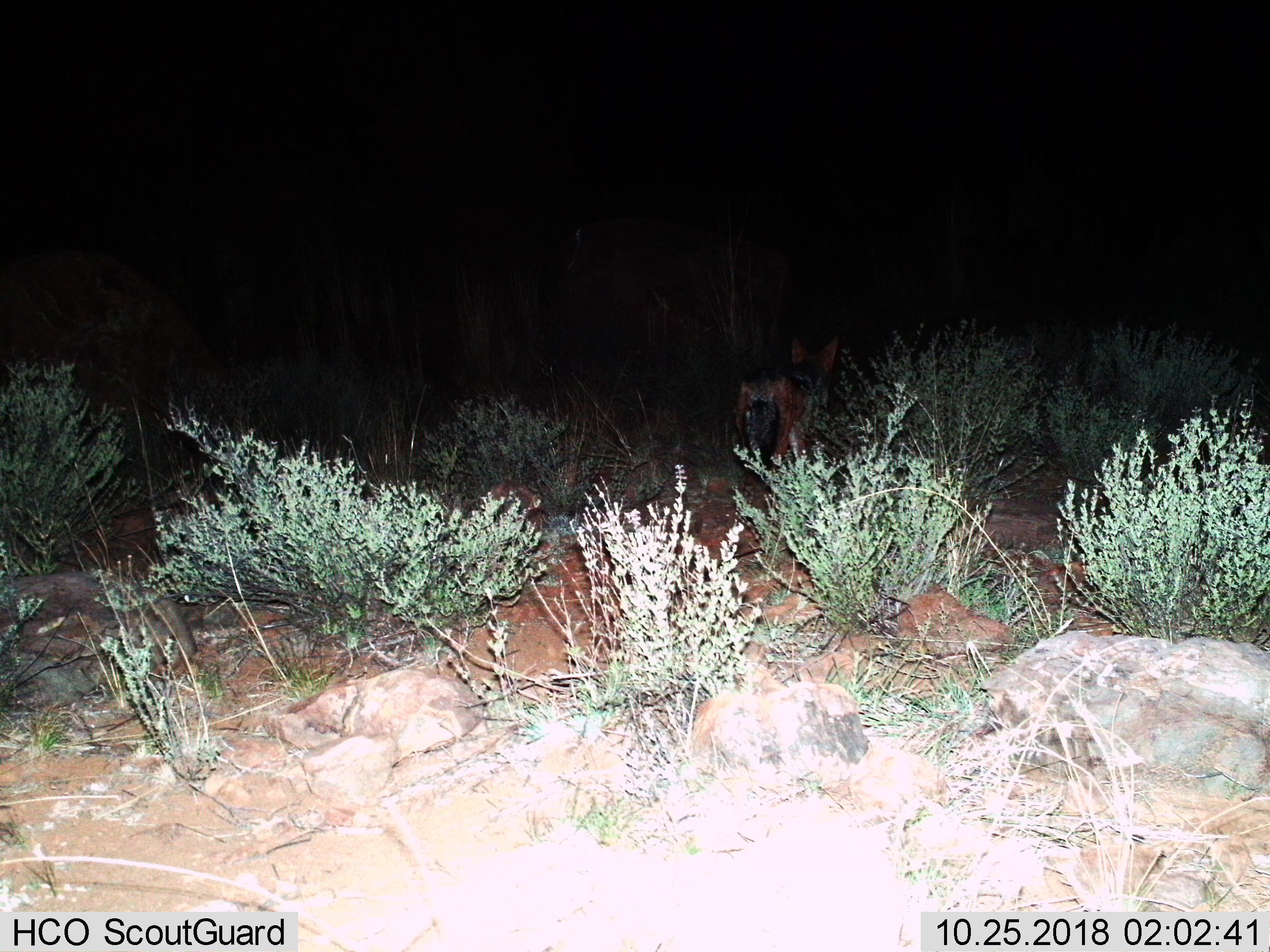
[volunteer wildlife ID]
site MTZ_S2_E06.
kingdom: Animalia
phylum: Chordata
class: Mammalia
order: Carnivora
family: Canidae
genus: Lupulella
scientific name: Lupulella mesomelas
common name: black-backed jackal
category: jackalblackbacked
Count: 1.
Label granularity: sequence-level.